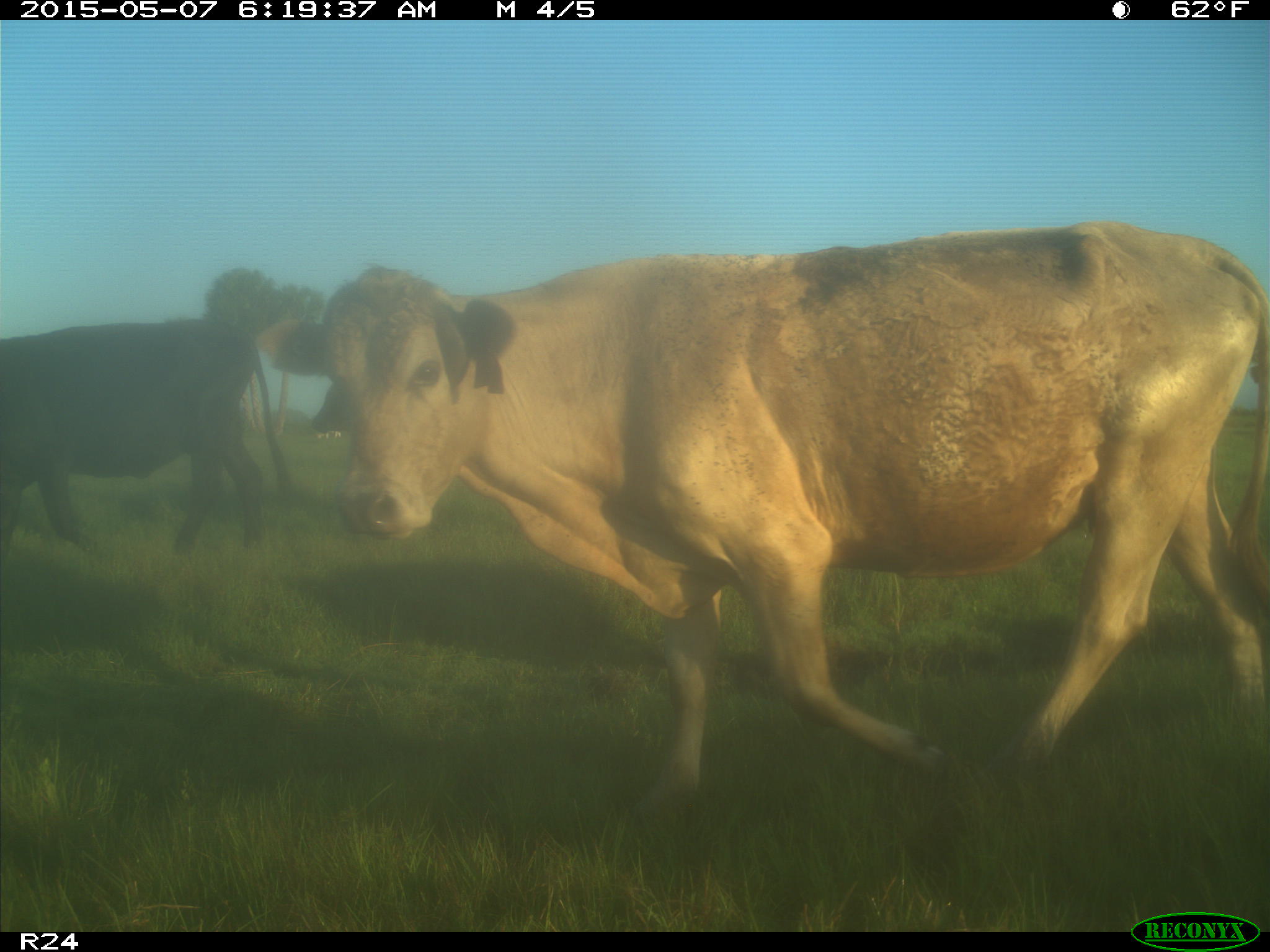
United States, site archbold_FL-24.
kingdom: Animalia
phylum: Chordata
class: Mammalia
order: Artiodactyla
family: Bovidae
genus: Bos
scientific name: Bos taurus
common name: domestic cow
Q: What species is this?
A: Bos taurus (domestic cow).